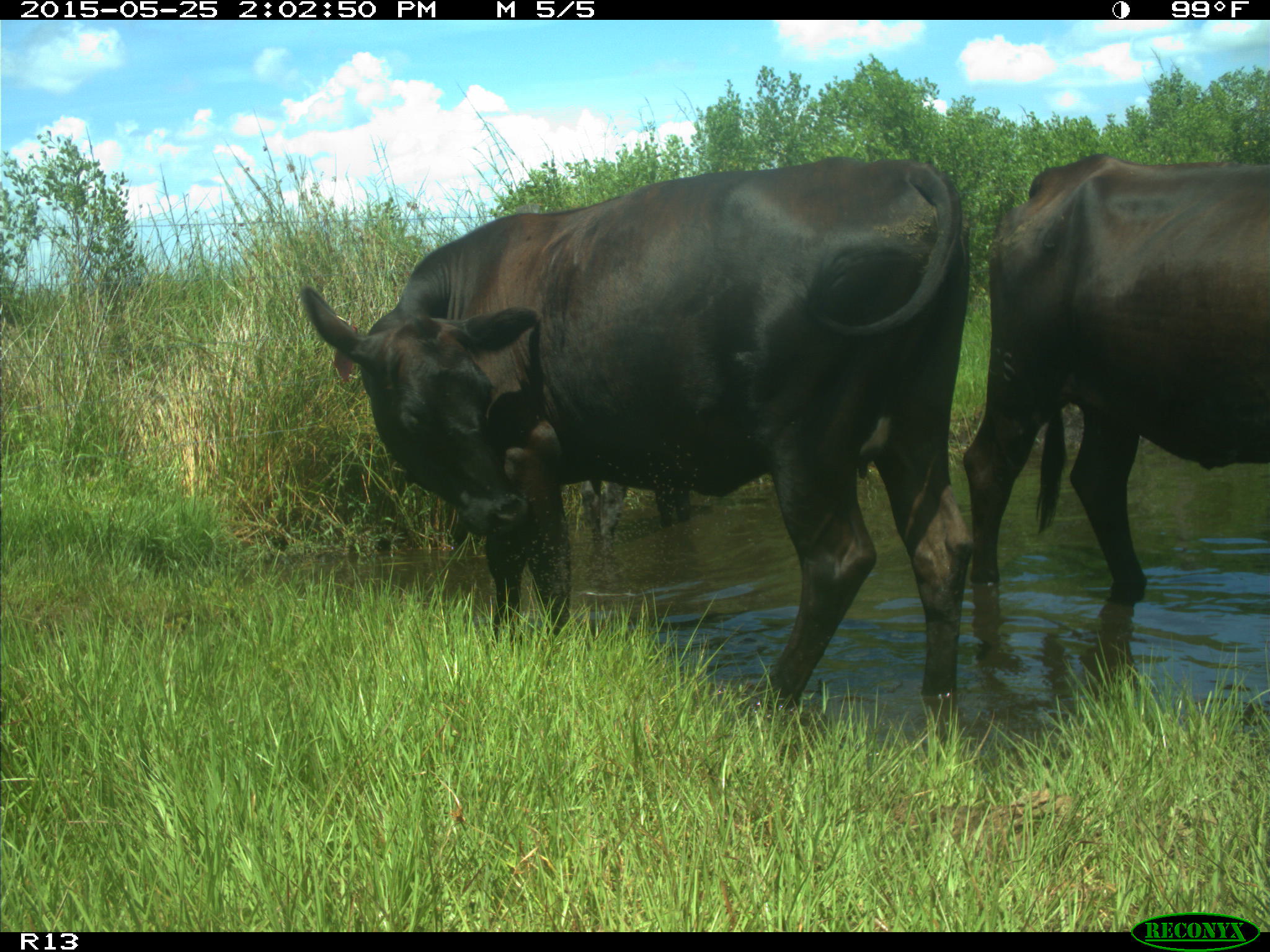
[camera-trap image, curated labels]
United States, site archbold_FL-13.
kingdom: Animalia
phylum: Chordata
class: Mammalia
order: Artiodactyla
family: Bovidae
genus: Bos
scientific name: Bos taurus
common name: domestic cow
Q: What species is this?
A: Bos taurus (domestic cow).